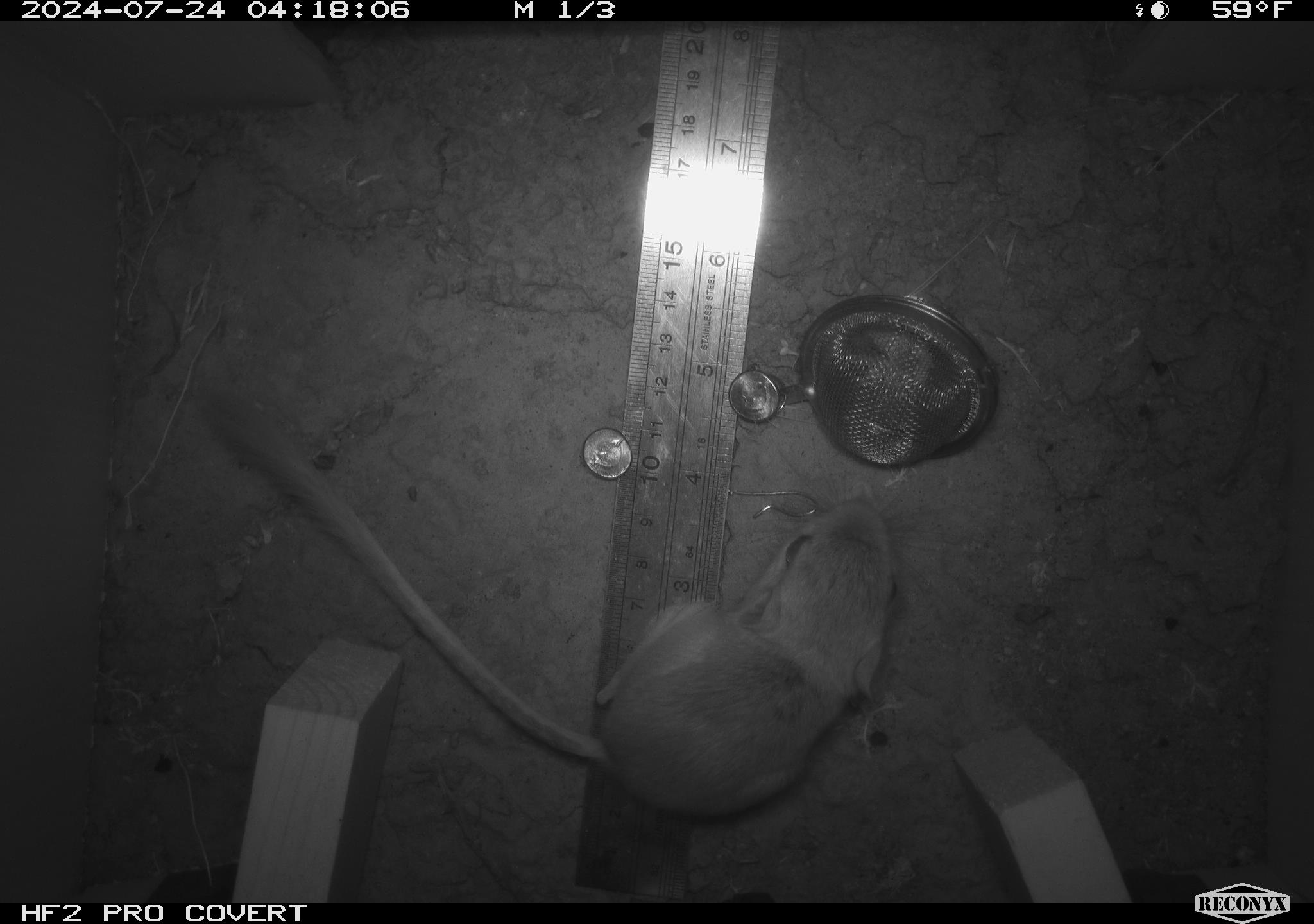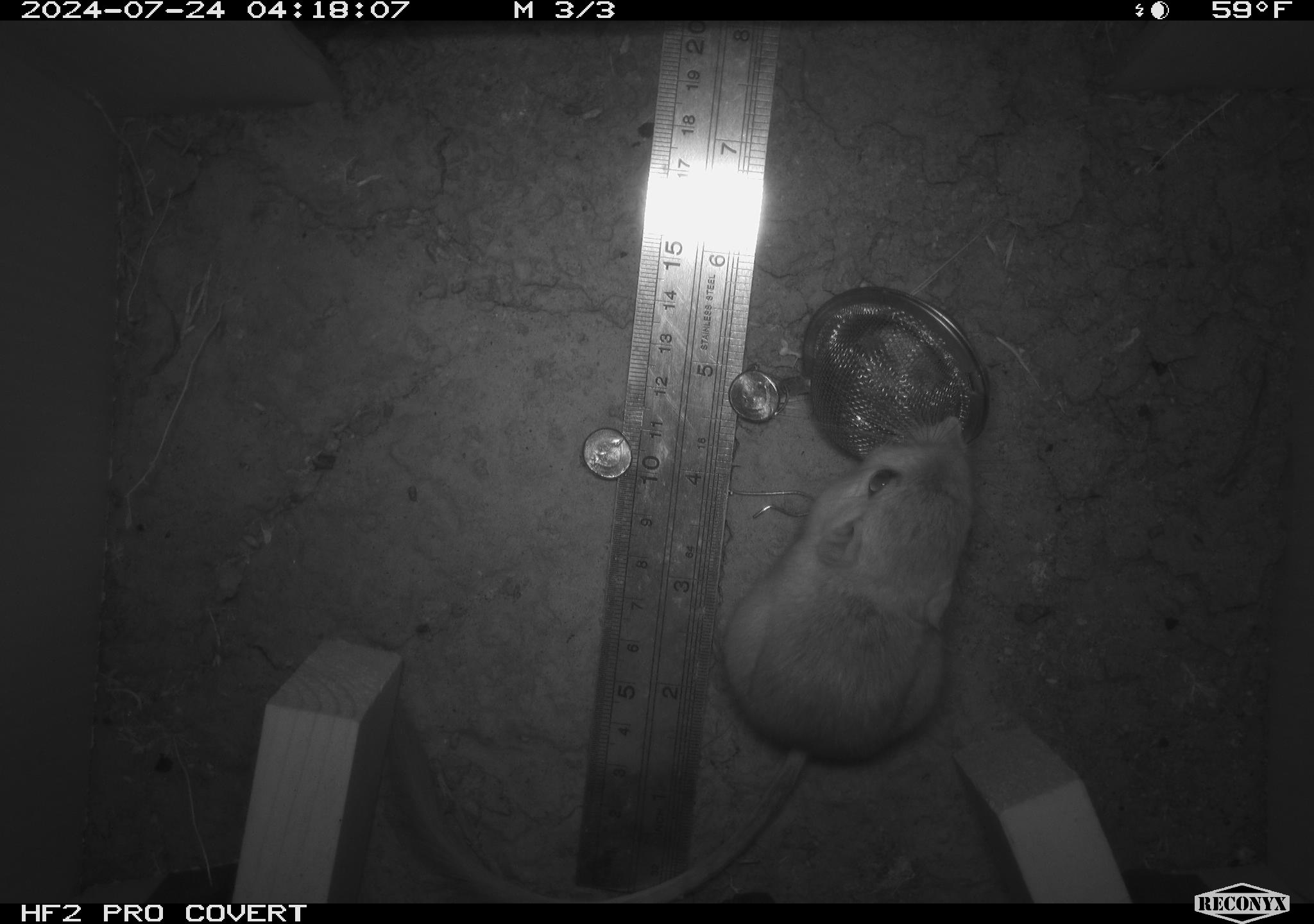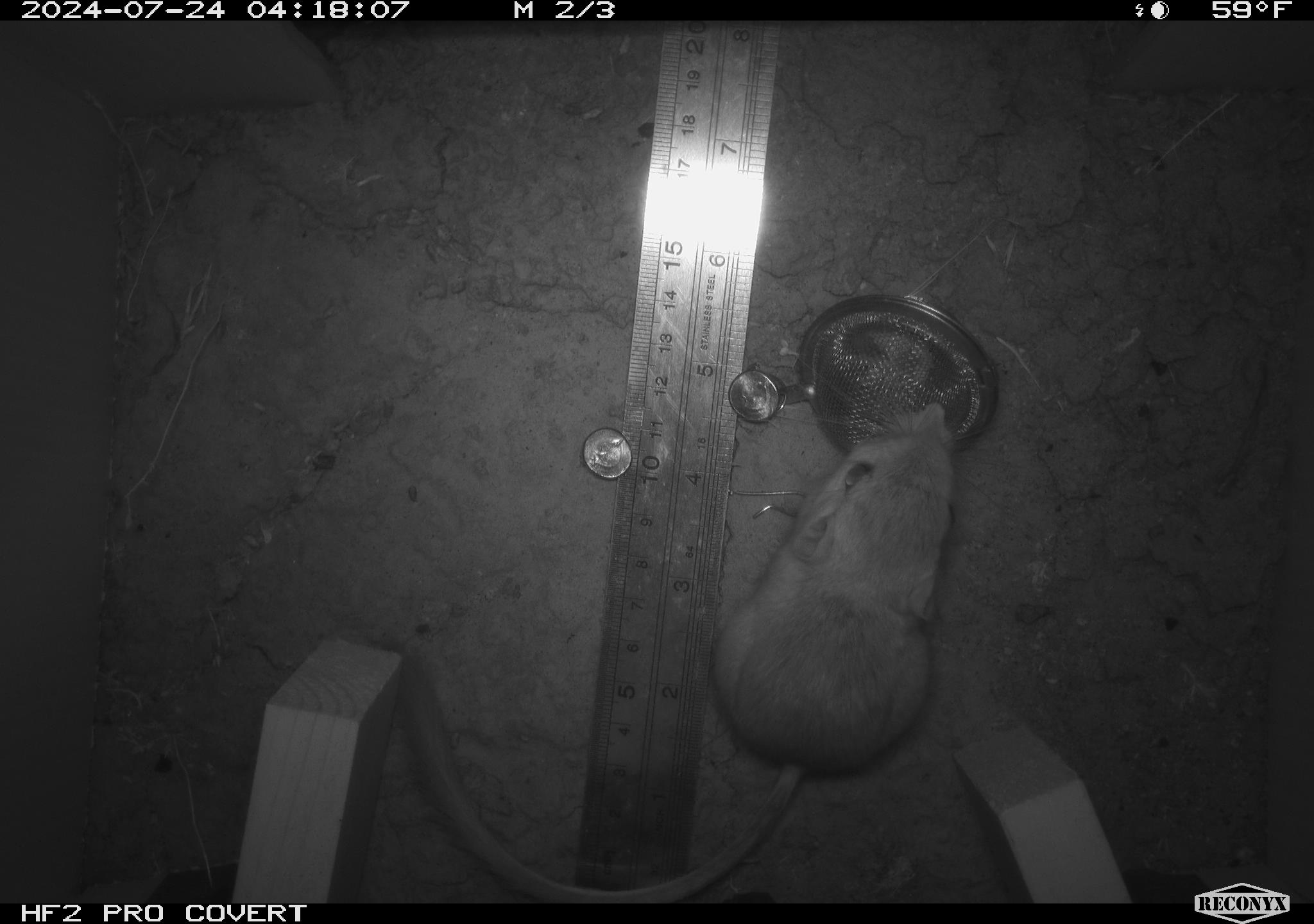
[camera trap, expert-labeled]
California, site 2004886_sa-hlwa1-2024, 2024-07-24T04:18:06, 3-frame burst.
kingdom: Animalia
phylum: Chordata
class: Mammalia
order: Rodentia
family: Heteromyidae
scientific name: Heteromyidae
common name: kangaroo rats and pocket mice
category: heteromyidae family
Heteromyidae family (kangaroo rats and pocket mice) (Heteromyidae).